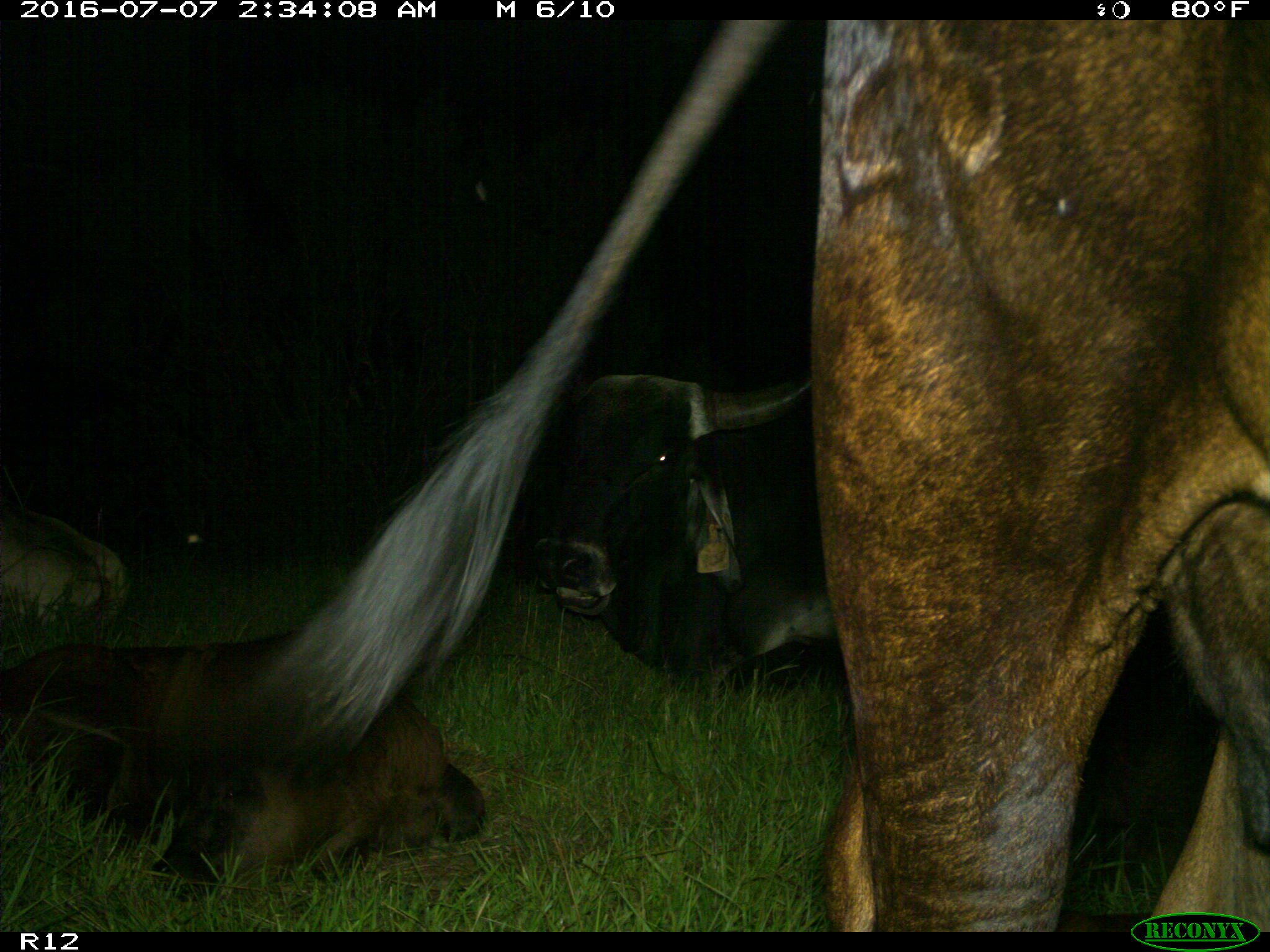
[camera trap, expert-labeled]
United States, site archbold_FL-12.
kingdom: Animalia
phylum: Chordata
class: Mammalia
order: Artiodactyla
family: Bovidae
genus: Bos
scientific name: Bos taurus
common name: domestic cow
Bos taurus (domestic cow).